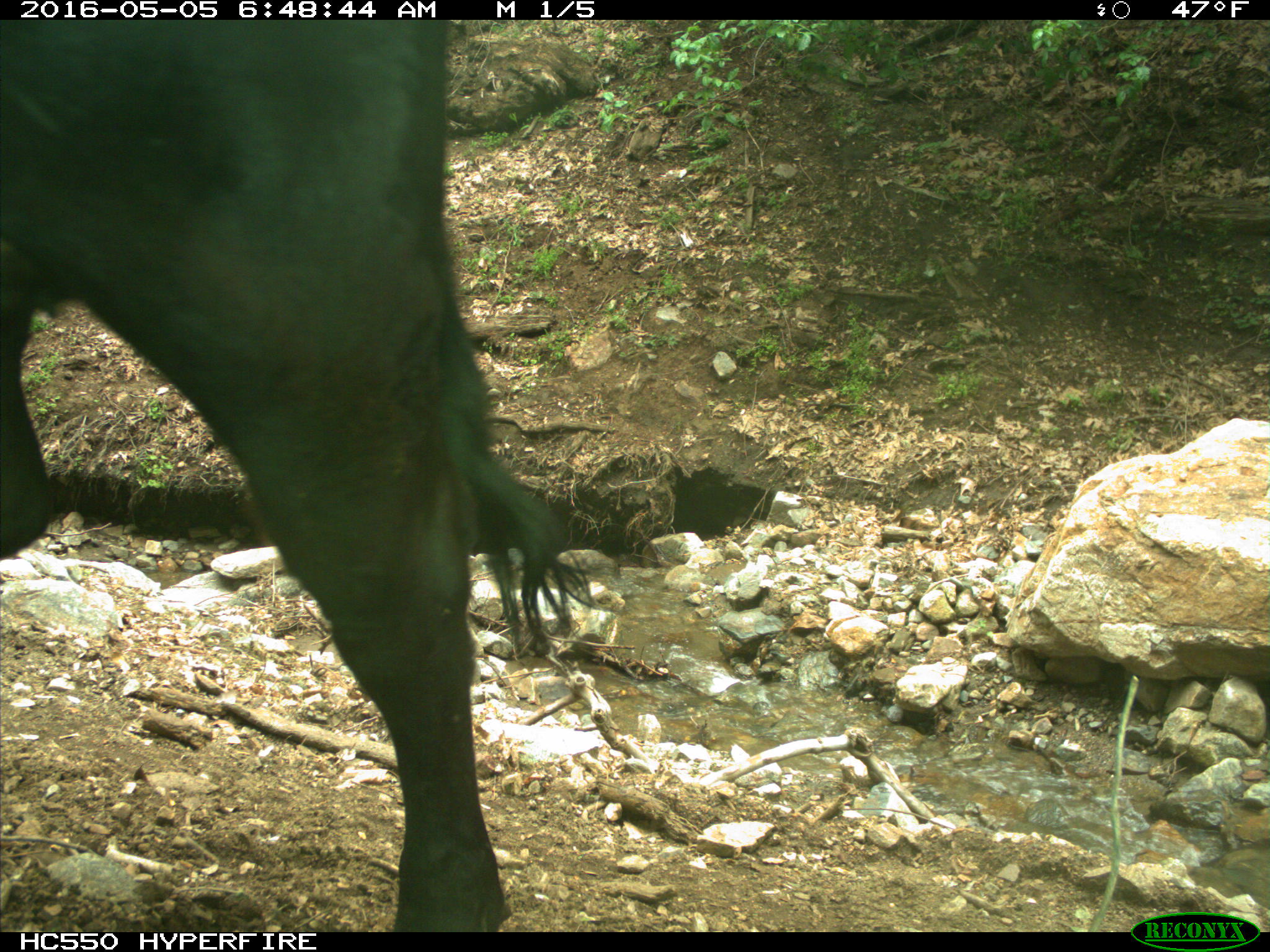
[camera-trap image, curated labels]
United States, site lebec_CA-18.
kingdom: Animalia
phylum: Chordata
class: Mammalia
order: Artiodactyla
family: Bovidae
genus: Bos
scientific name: Bos taurus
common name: domestic cow